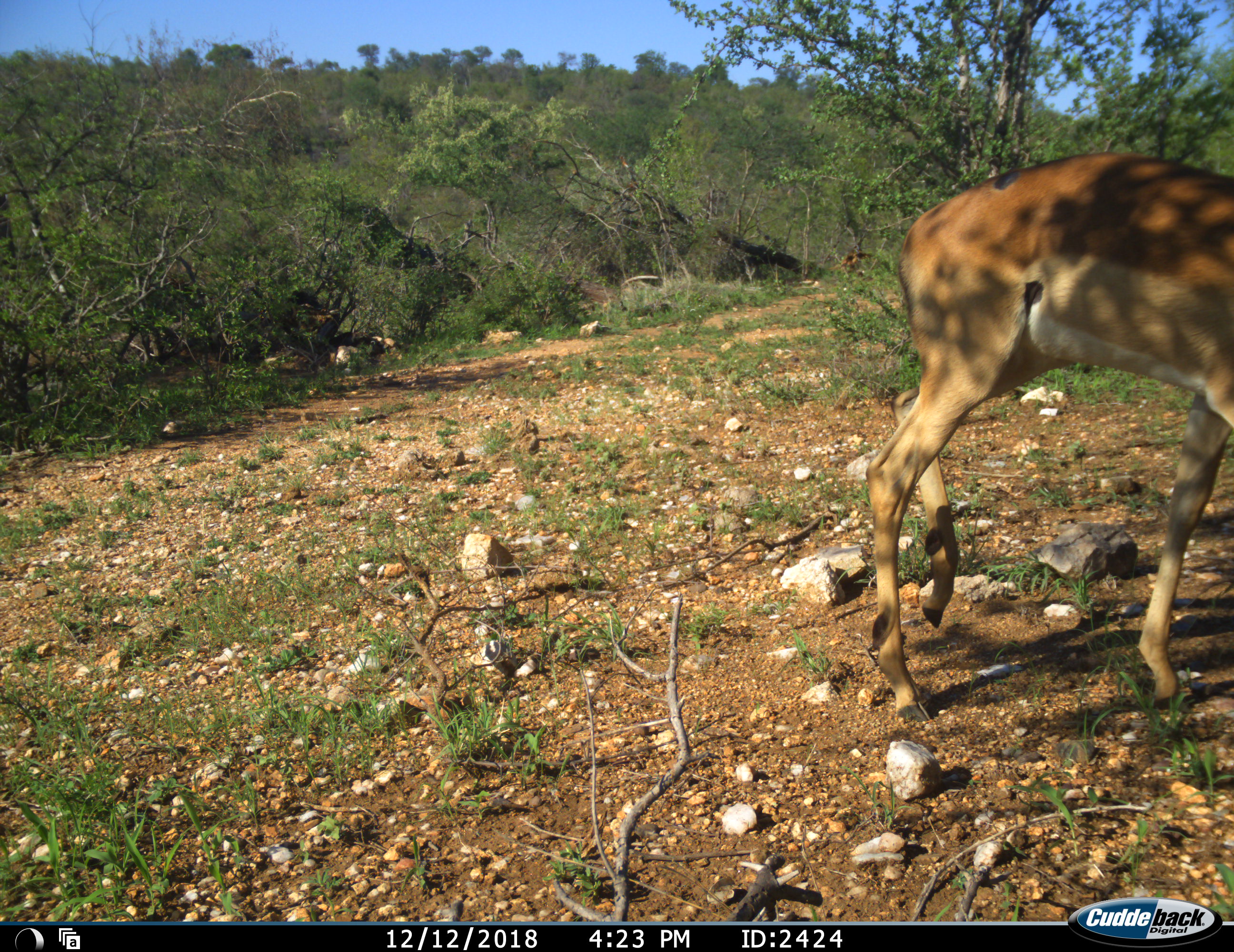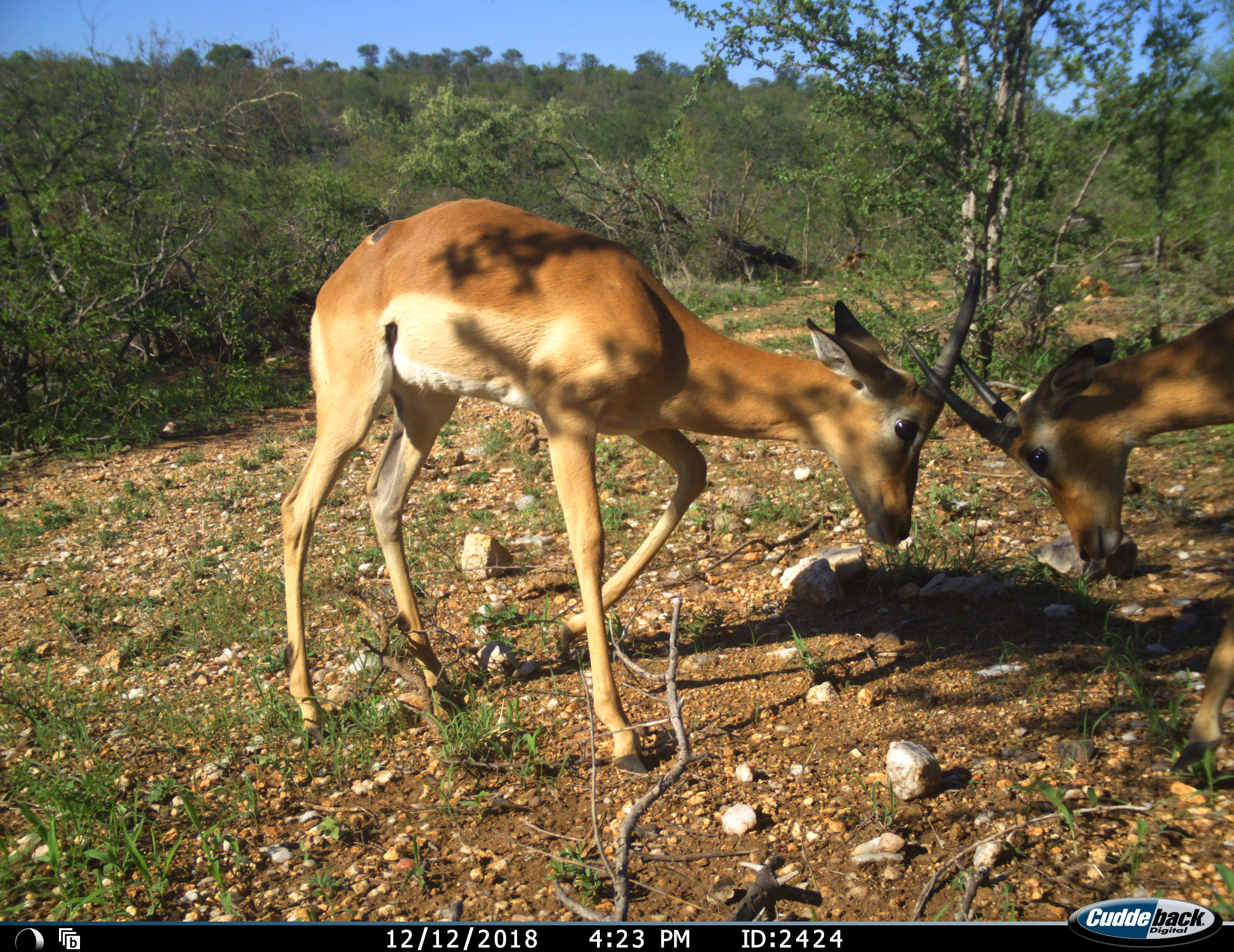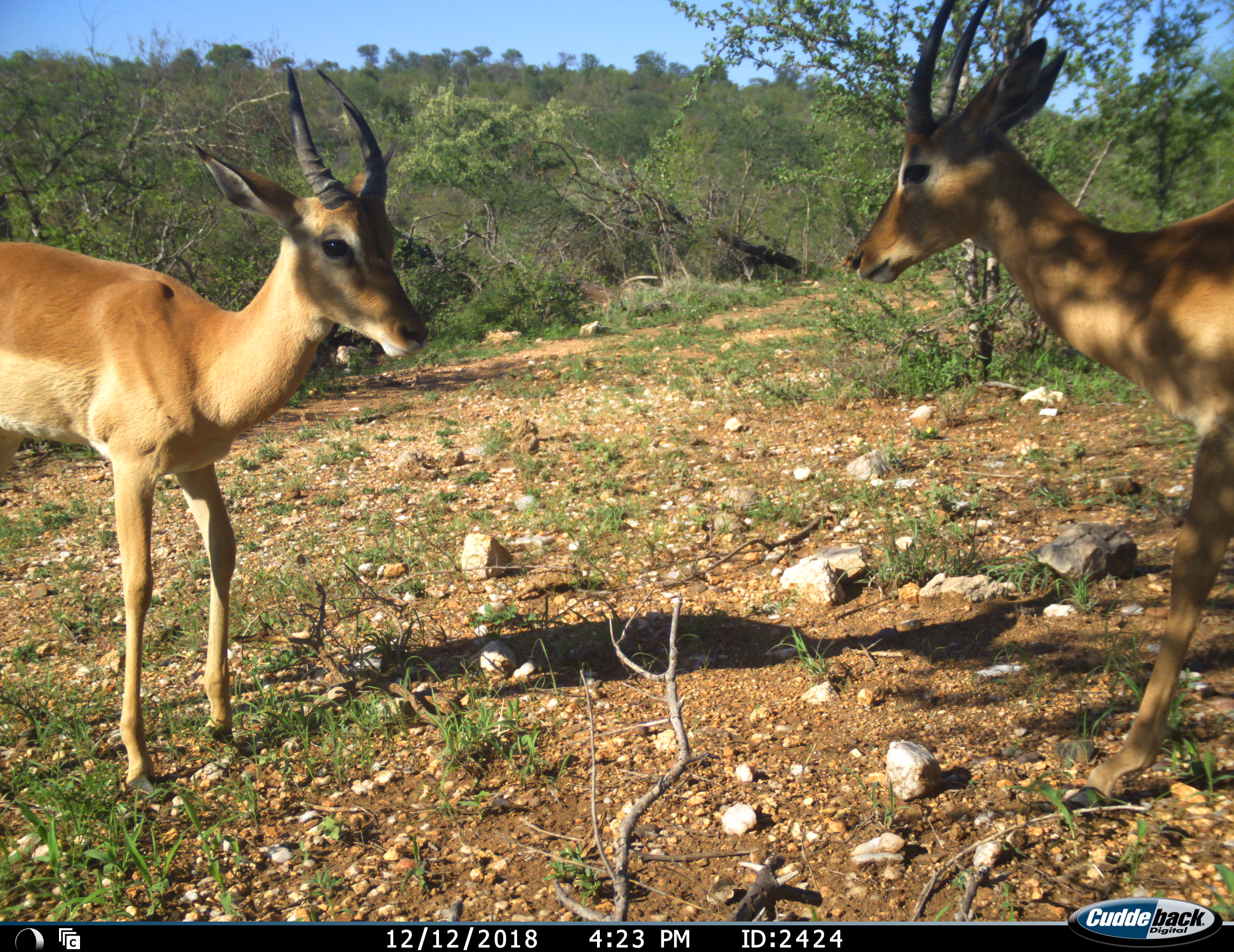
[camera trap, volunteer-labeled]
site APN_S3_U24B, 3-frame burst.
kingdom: Animalia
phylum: Chordata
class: Mammalia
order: Artiodactyla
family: Bovidae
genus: Aepyceros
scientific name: Aepyceros melampus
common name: impala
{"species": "impala (Aepyceros melampus)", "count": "2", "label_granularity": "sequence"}